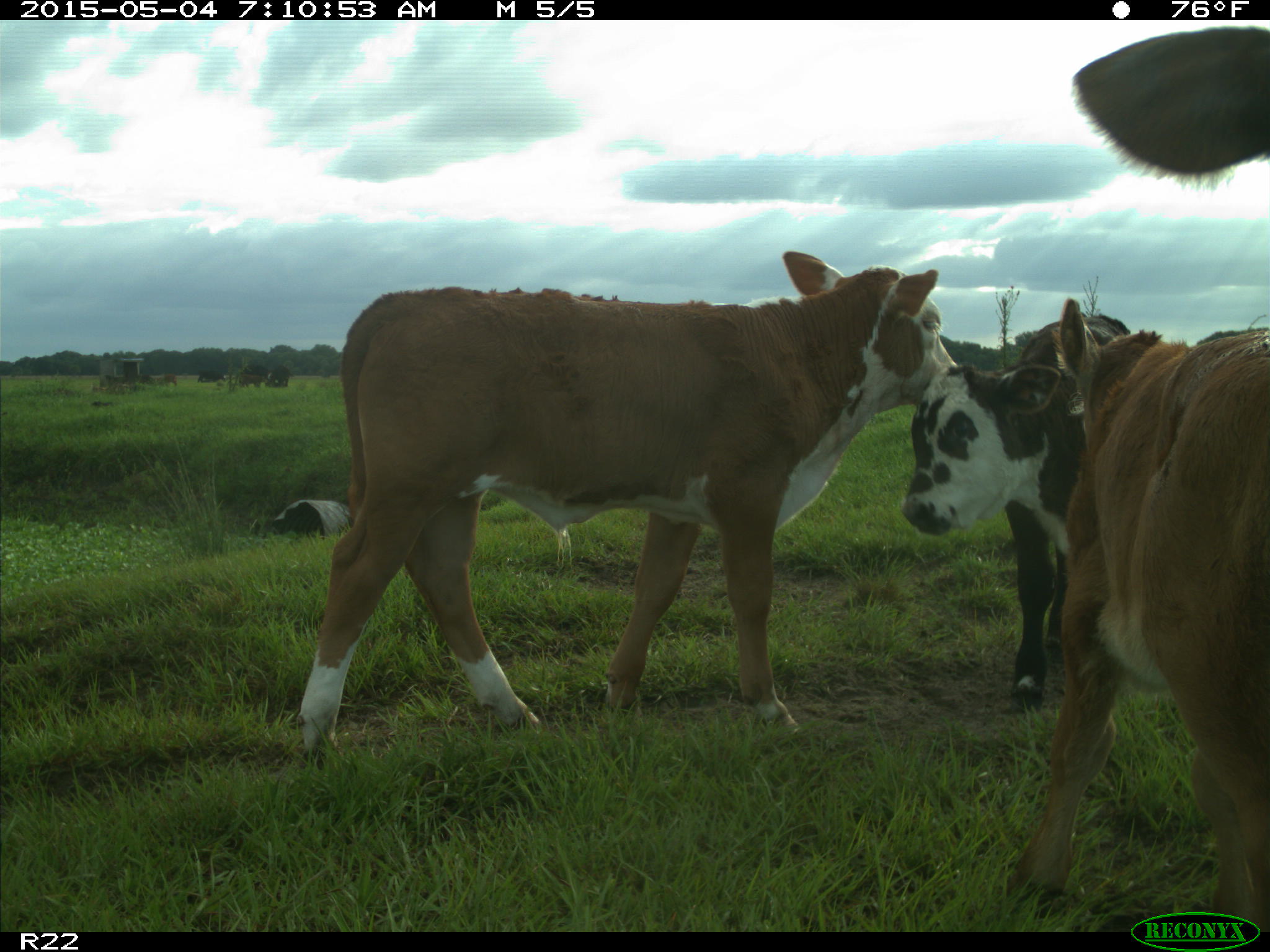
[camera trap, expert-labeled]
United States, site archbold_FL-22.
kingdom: Animalia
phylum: Chordata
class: Mammalia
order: Artiodactyla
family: Bovidae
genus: Bos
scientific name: Bos taurus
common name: domestic cow